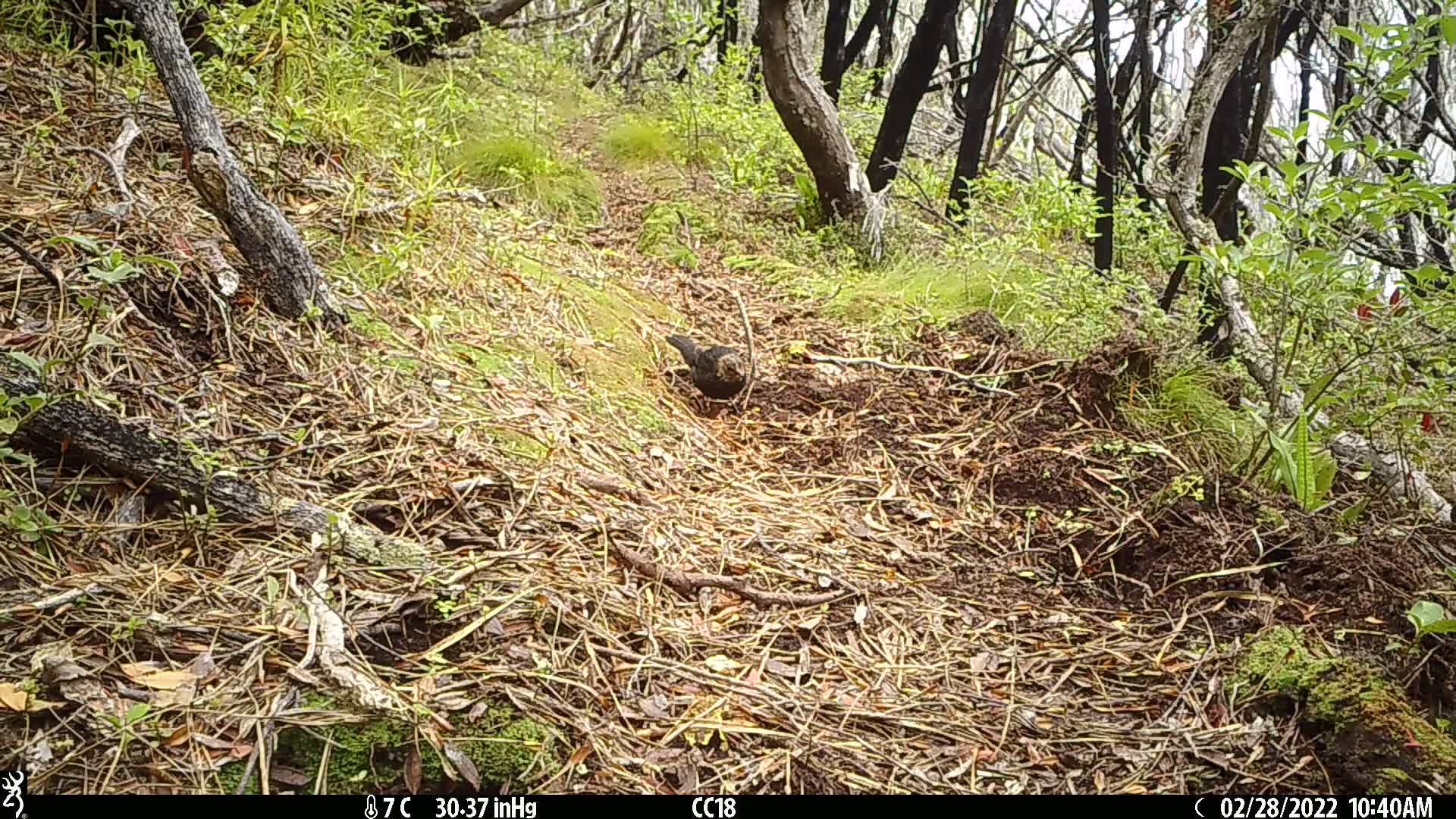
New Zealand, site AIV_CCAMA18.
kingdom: Animalia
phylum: Chordata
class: Aves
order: Passeriformes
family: Turdidae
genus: Turdus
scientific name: Turdus merula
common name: eurasian blackbird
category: blackbird